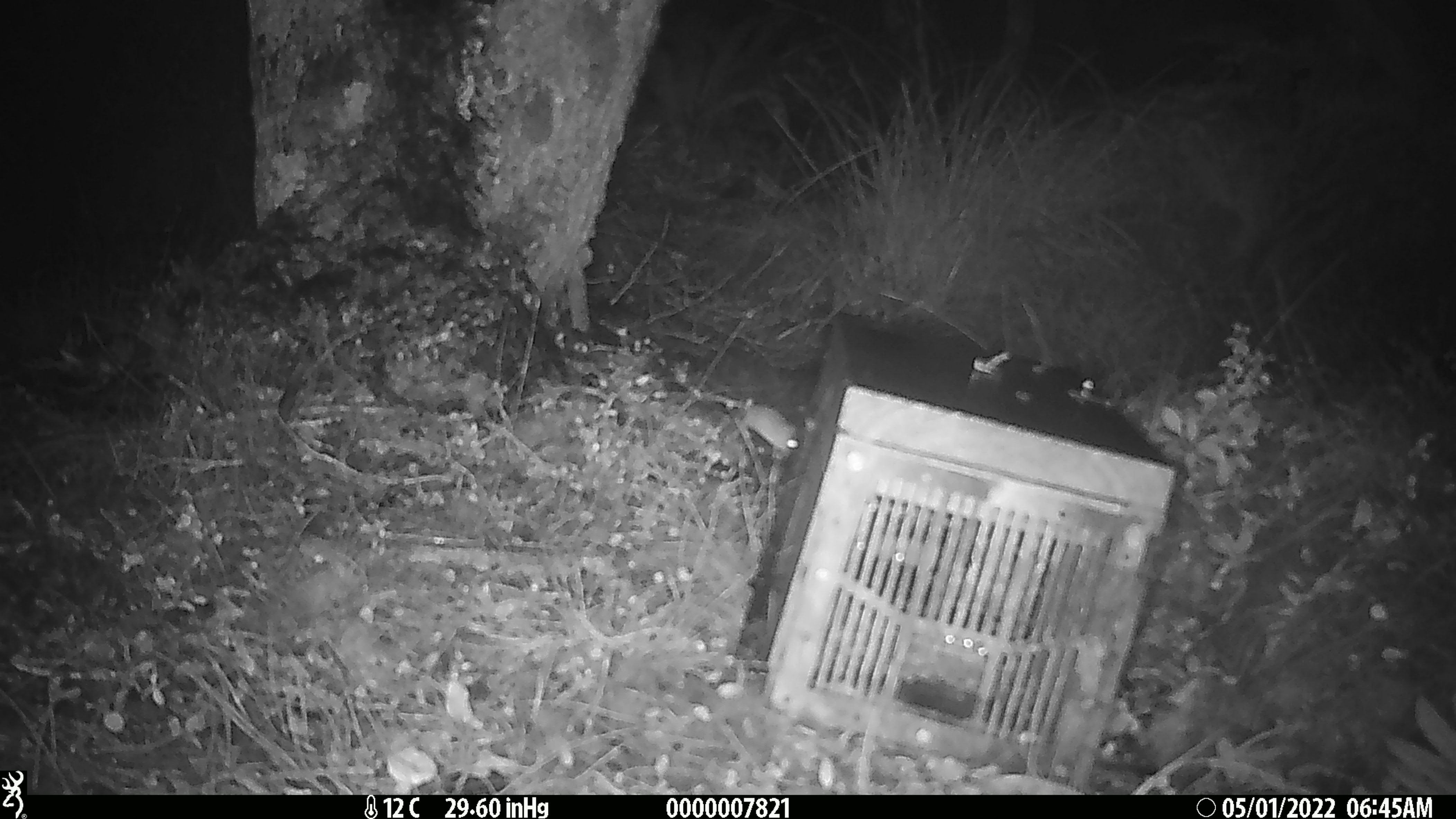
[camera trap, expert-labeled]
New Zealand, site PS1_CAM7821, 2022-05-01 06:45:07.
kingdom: Animalia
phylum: Chordata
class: Mammalia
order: Rodentia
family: Muridae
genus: Mus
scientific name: Mus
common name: mouse